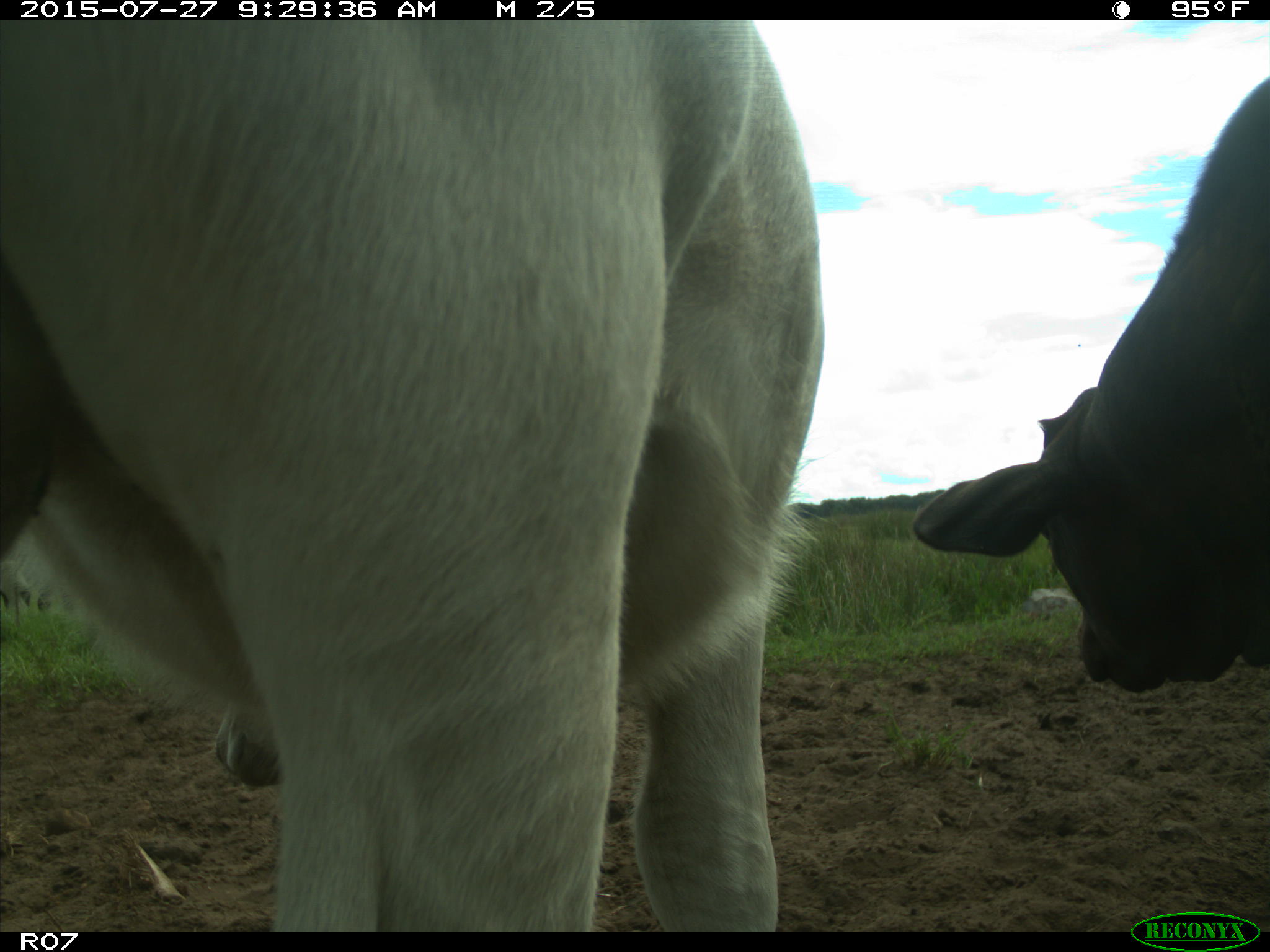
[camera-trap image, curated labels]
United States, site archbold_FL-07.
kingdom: Animalia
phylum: Chordata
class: Mammalia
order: Artiodactyla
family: Bovidae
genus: Bos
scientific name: Bos taurus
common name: domestic cow